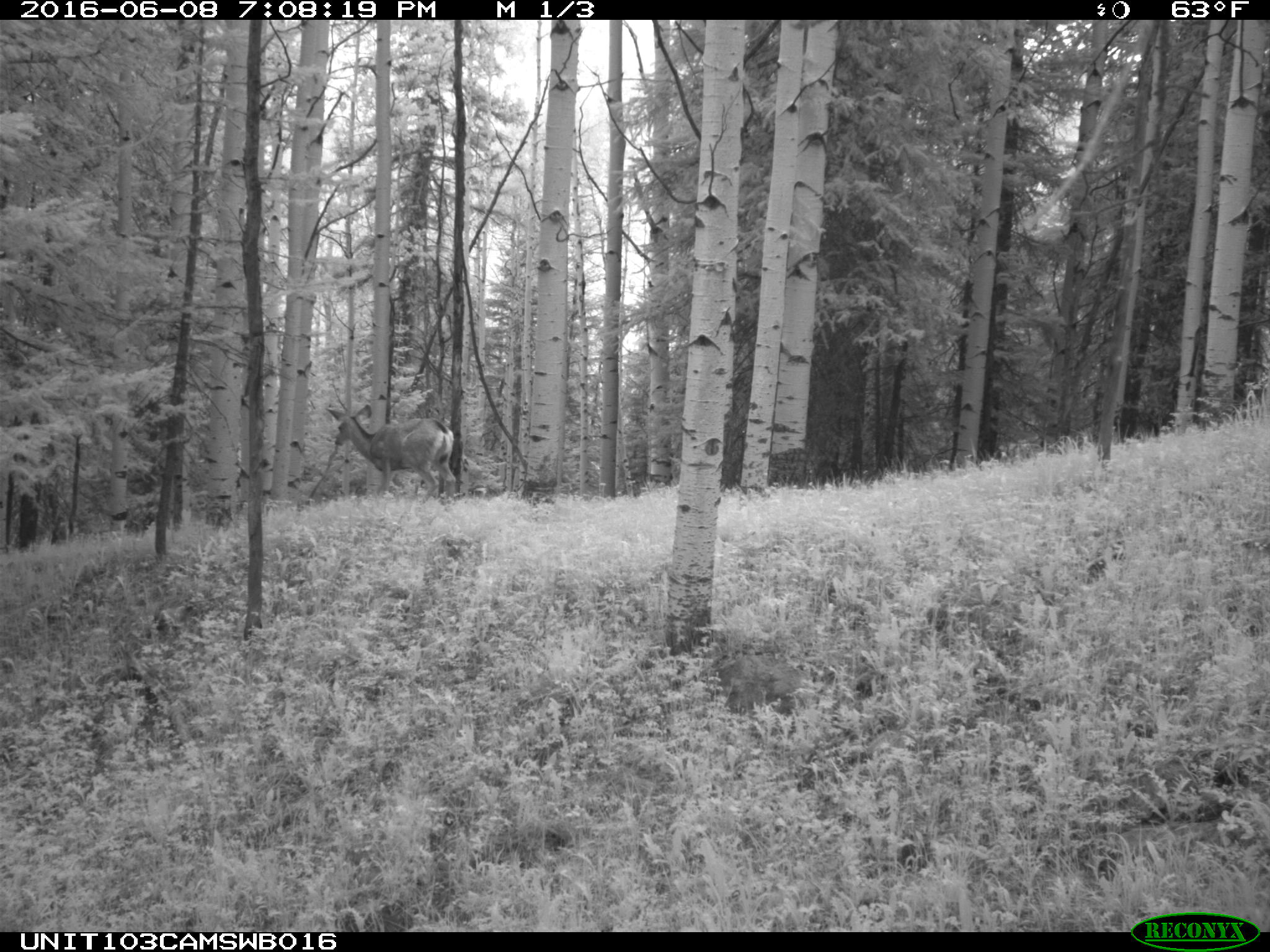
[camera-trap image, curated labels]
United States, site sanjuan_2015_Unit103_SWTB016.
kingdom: Animalia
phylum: Chordata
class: Mammalia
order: Artiodactyla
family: Cervidae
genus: Odocoileus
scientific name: Odocoileus hemionus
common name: mule deer